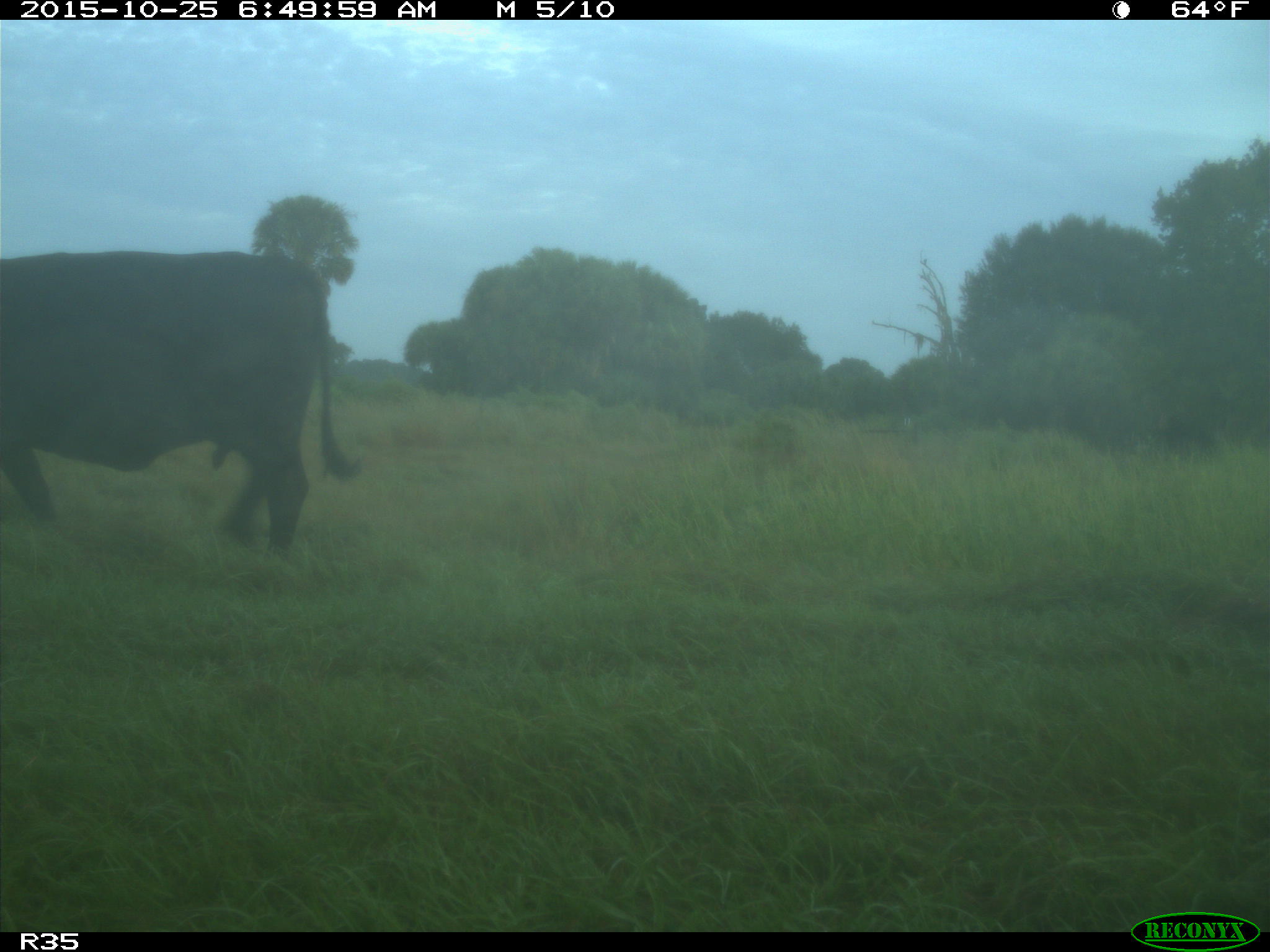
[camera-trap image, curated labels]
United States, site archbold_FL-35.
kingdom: Animalia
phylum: Chordata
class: Mammalia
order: Artiodactyla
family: Bovidae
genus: Bos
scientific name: Bos taurus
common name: domestic cow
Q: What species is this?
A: Bos taurus (domestic cow).